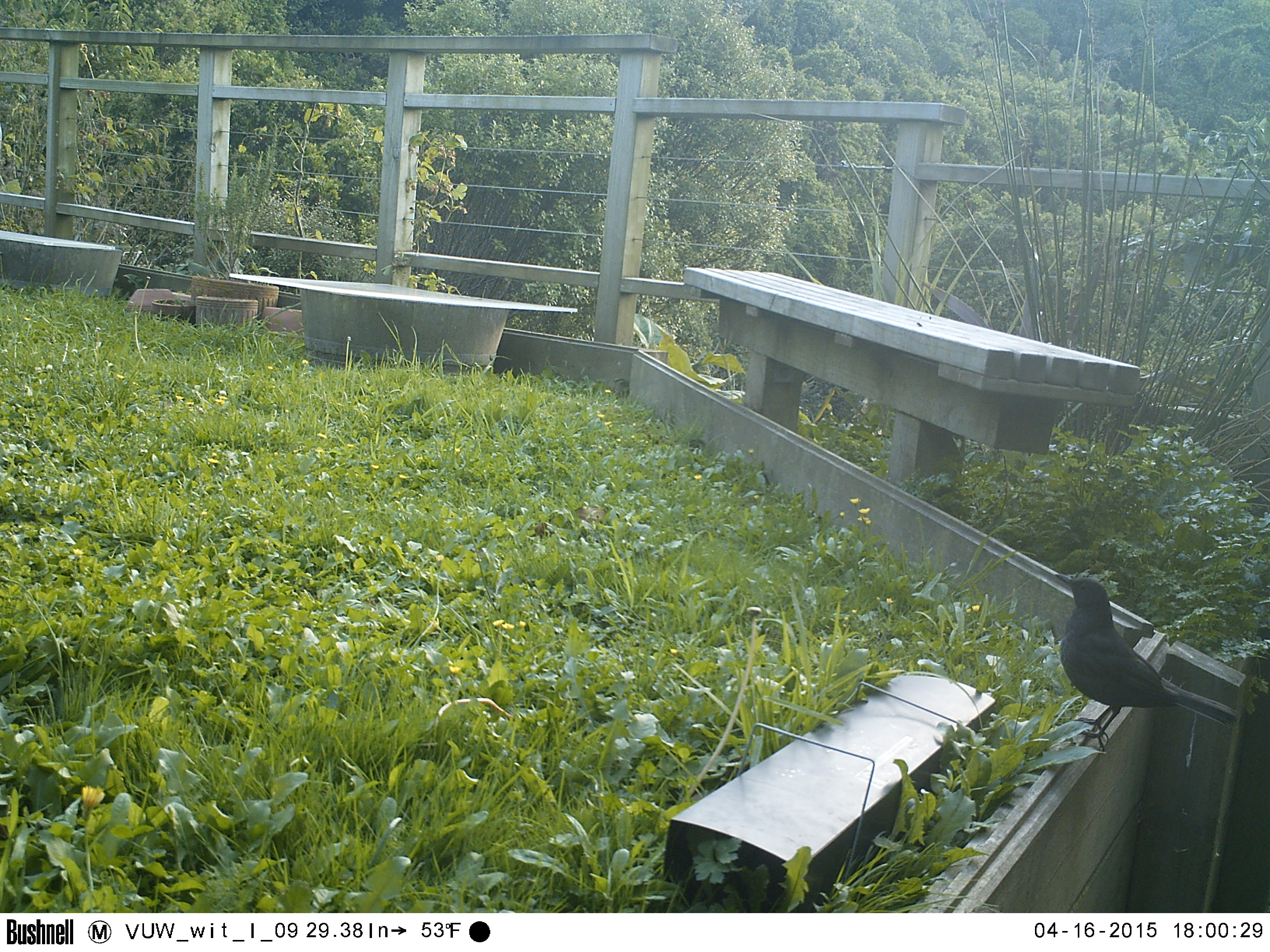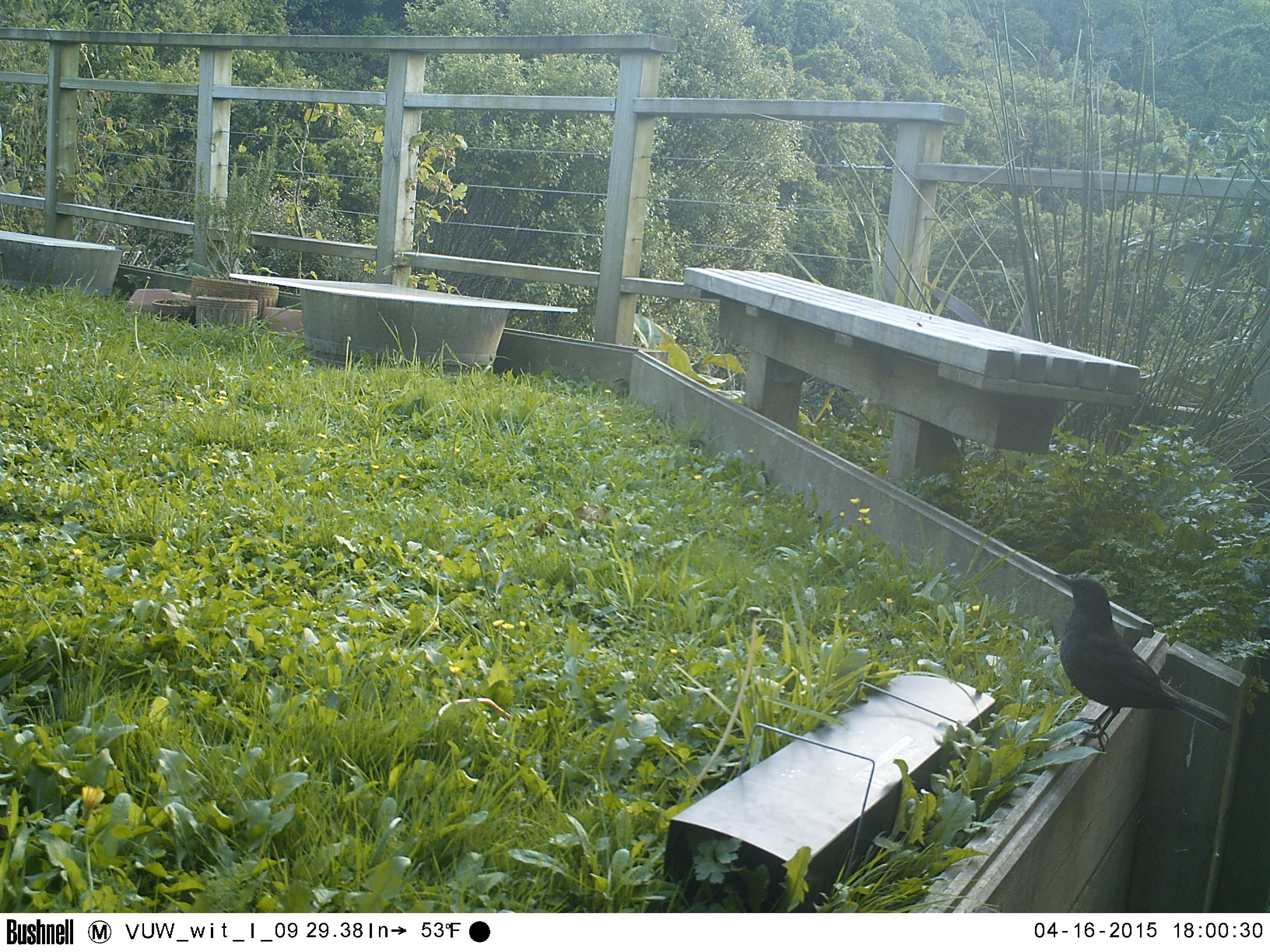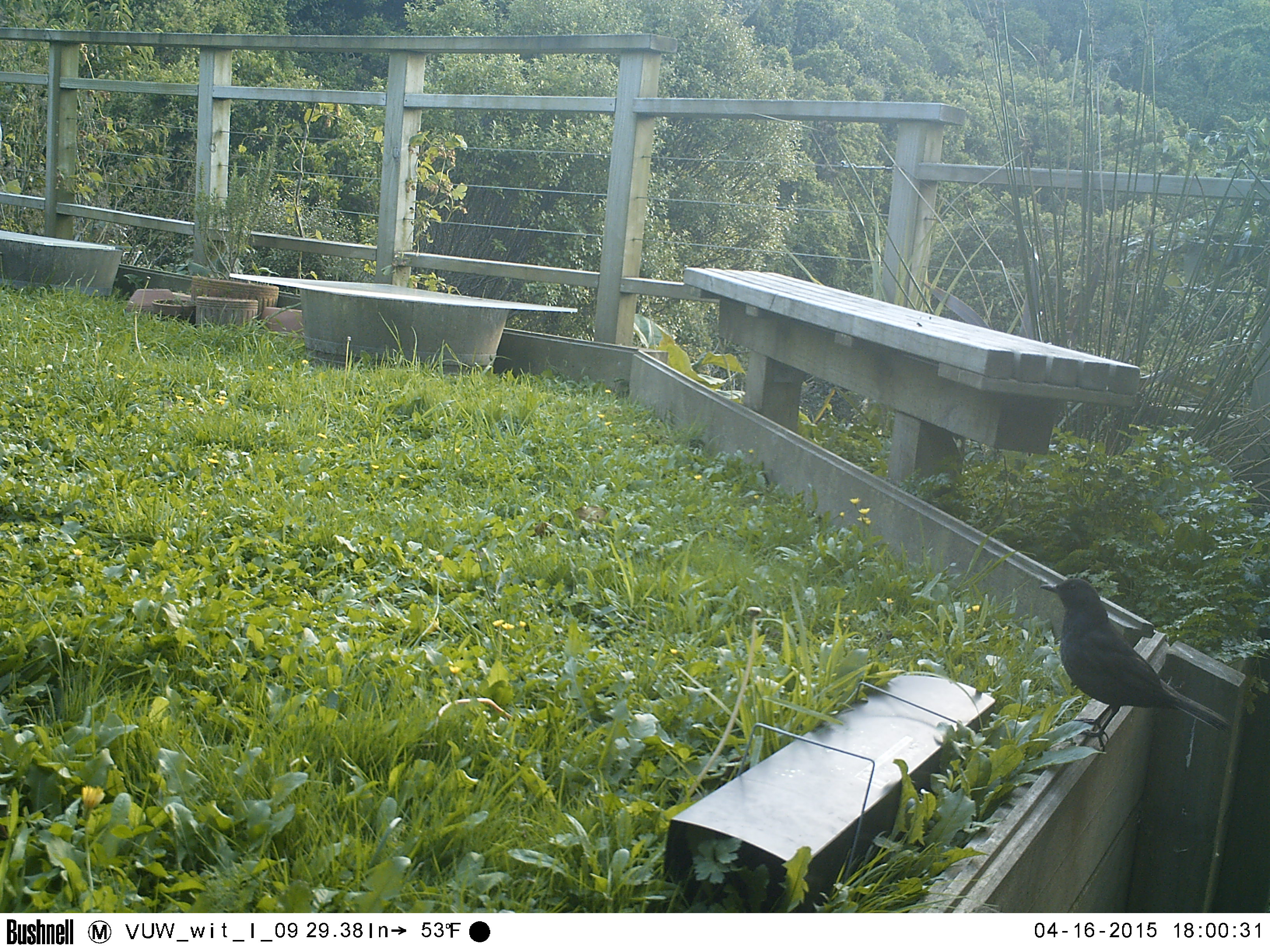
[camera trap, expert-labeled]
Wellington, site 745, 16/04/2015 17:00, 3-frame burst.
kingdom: Animalia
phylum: Chordata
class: Aves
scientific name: Aves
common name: bird